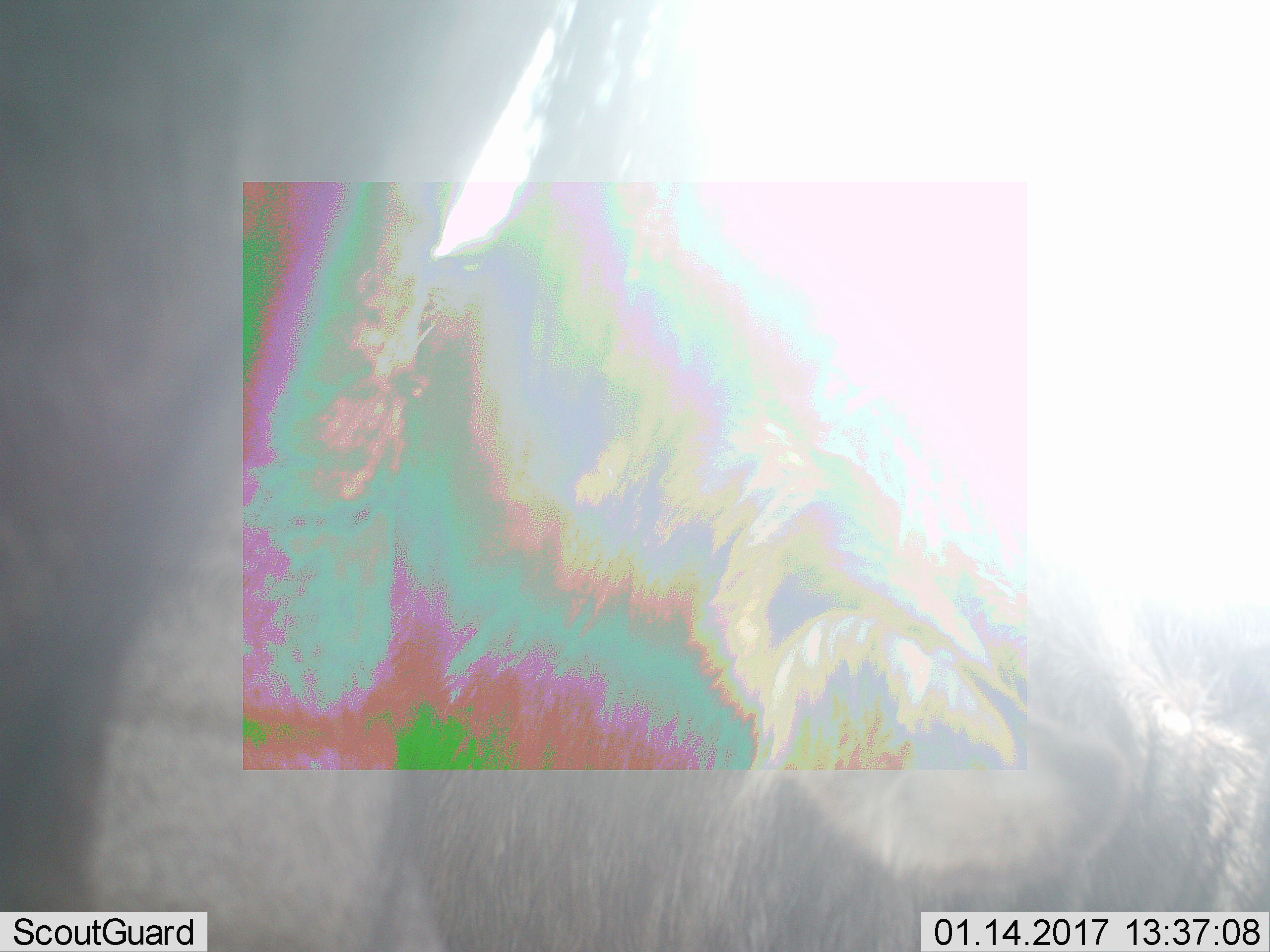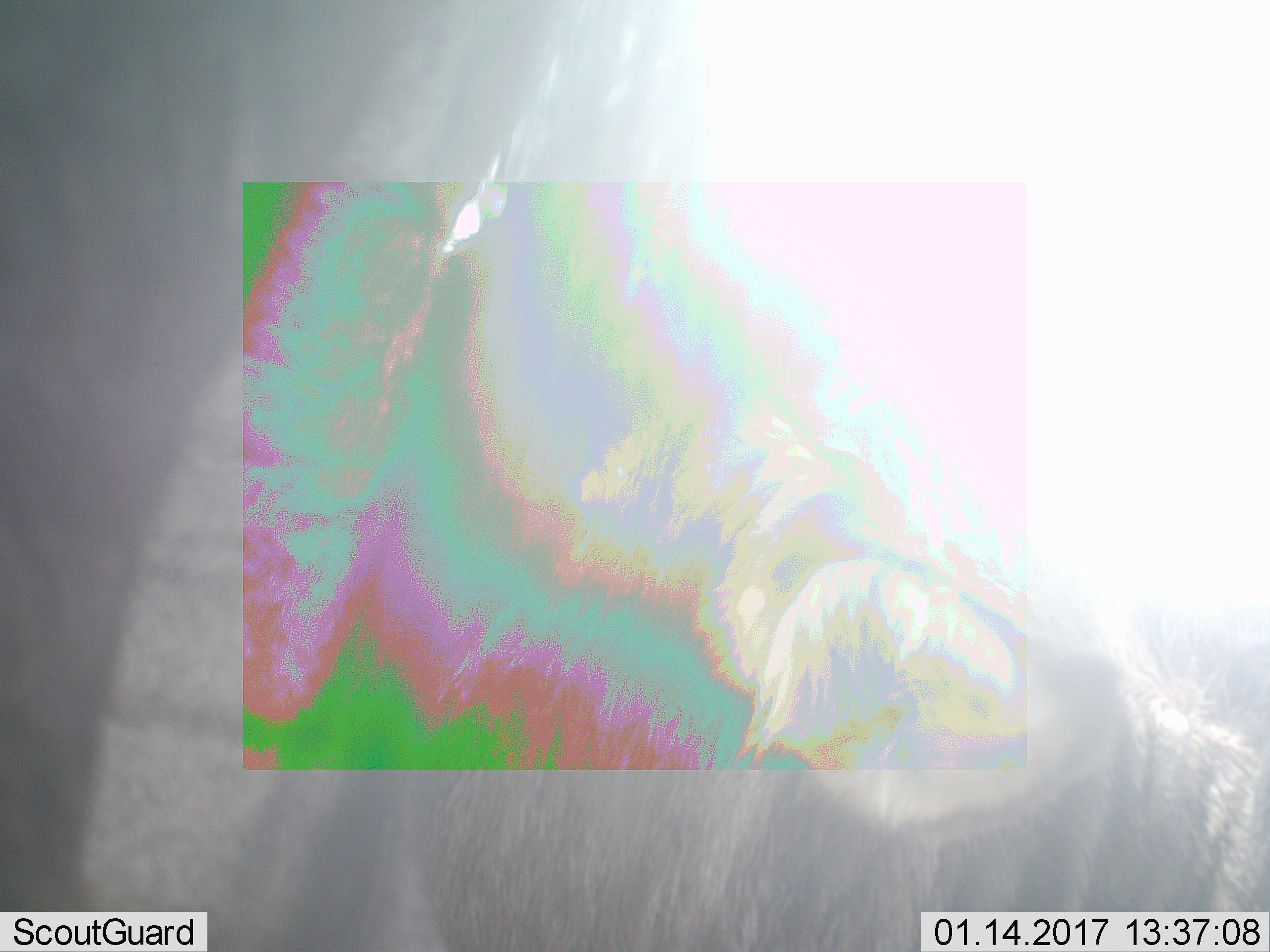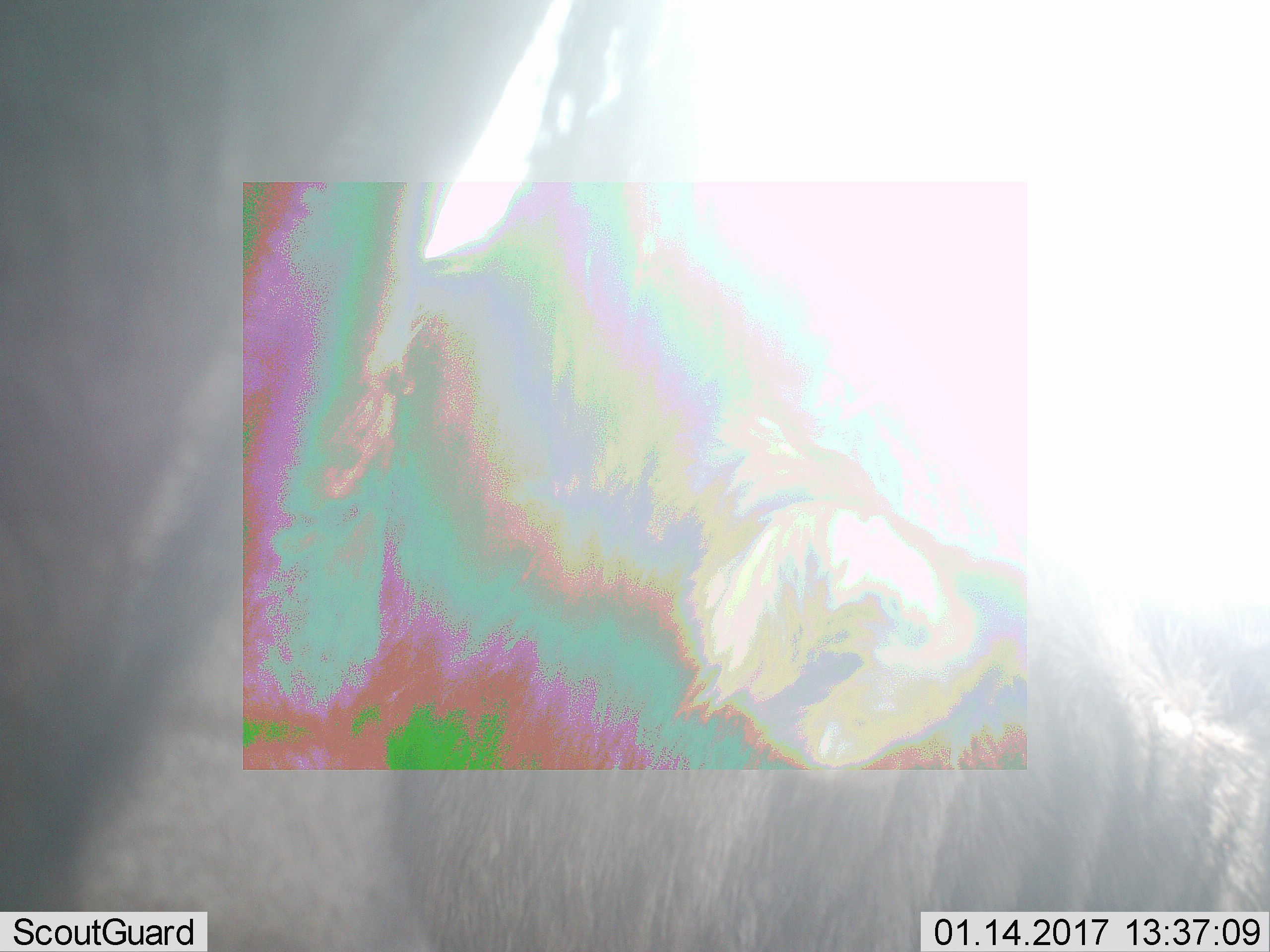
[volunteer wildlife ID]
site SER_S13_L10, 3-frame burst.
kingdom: Animalia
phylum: Chordata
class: Mammalia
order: Artiodactyla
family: Bovidae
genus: Connochaetes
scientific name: Connochaetes taurinus taurinus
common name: blue wildebeest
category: wildebeestblue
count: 2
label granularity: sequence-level